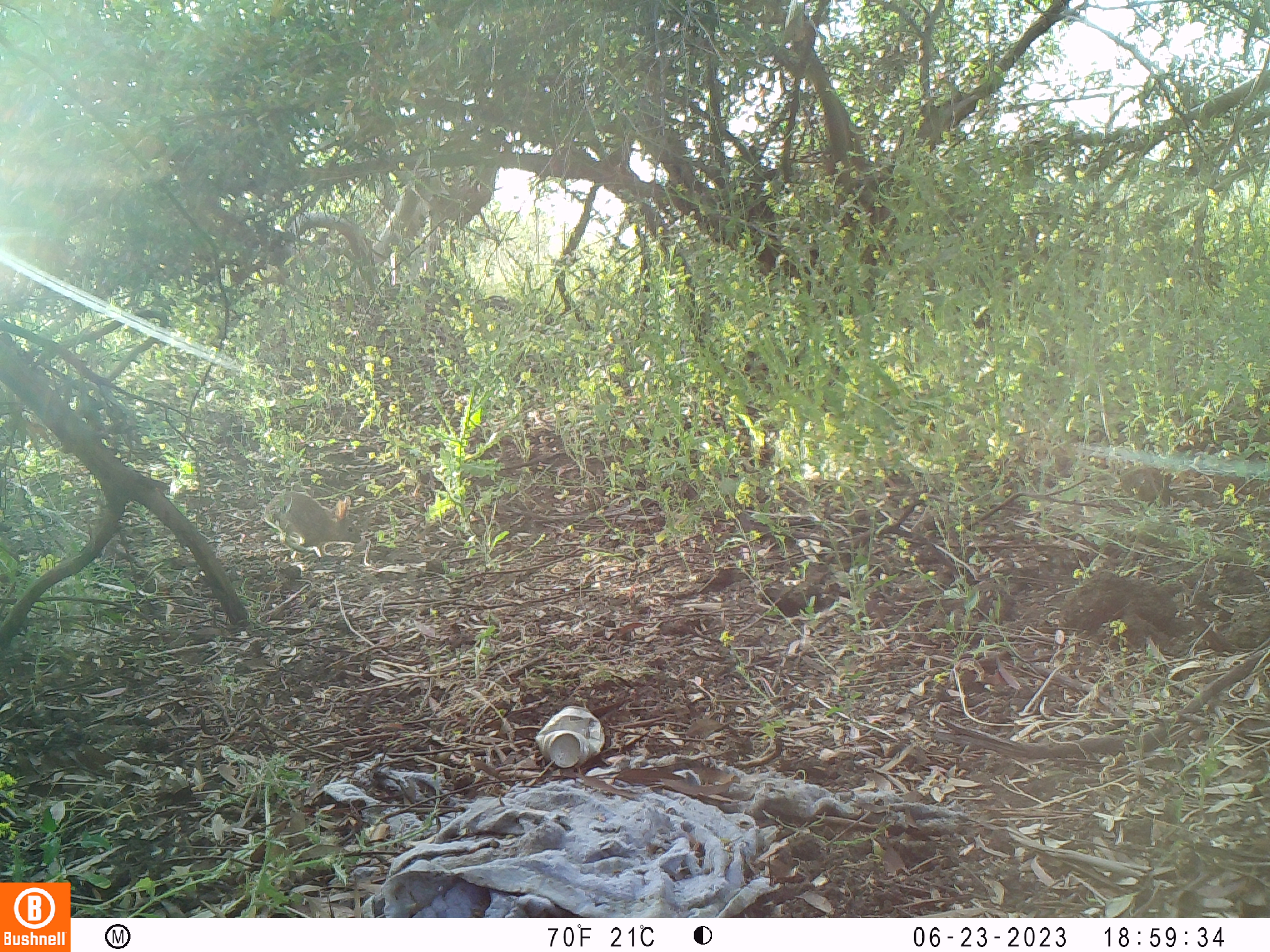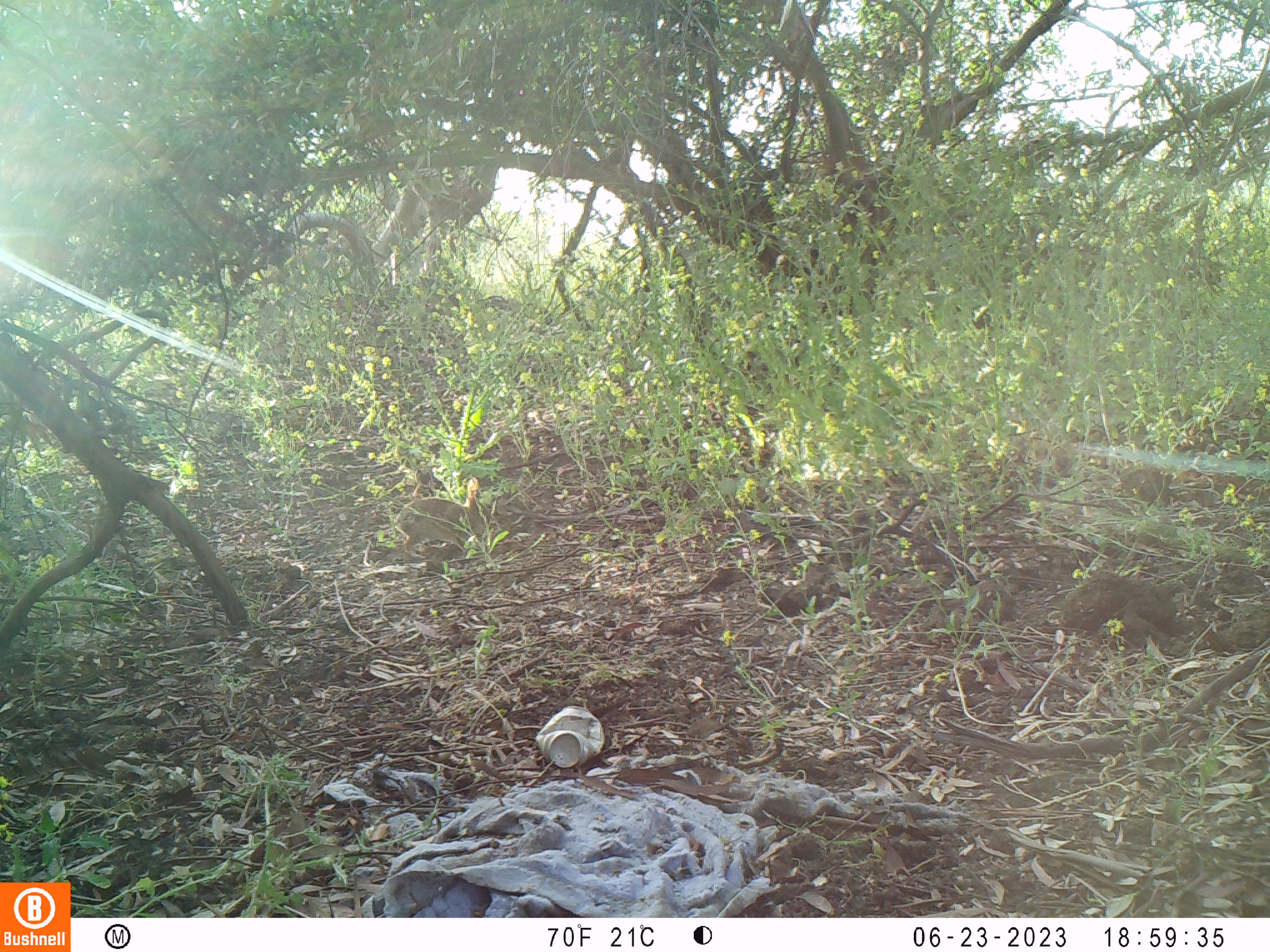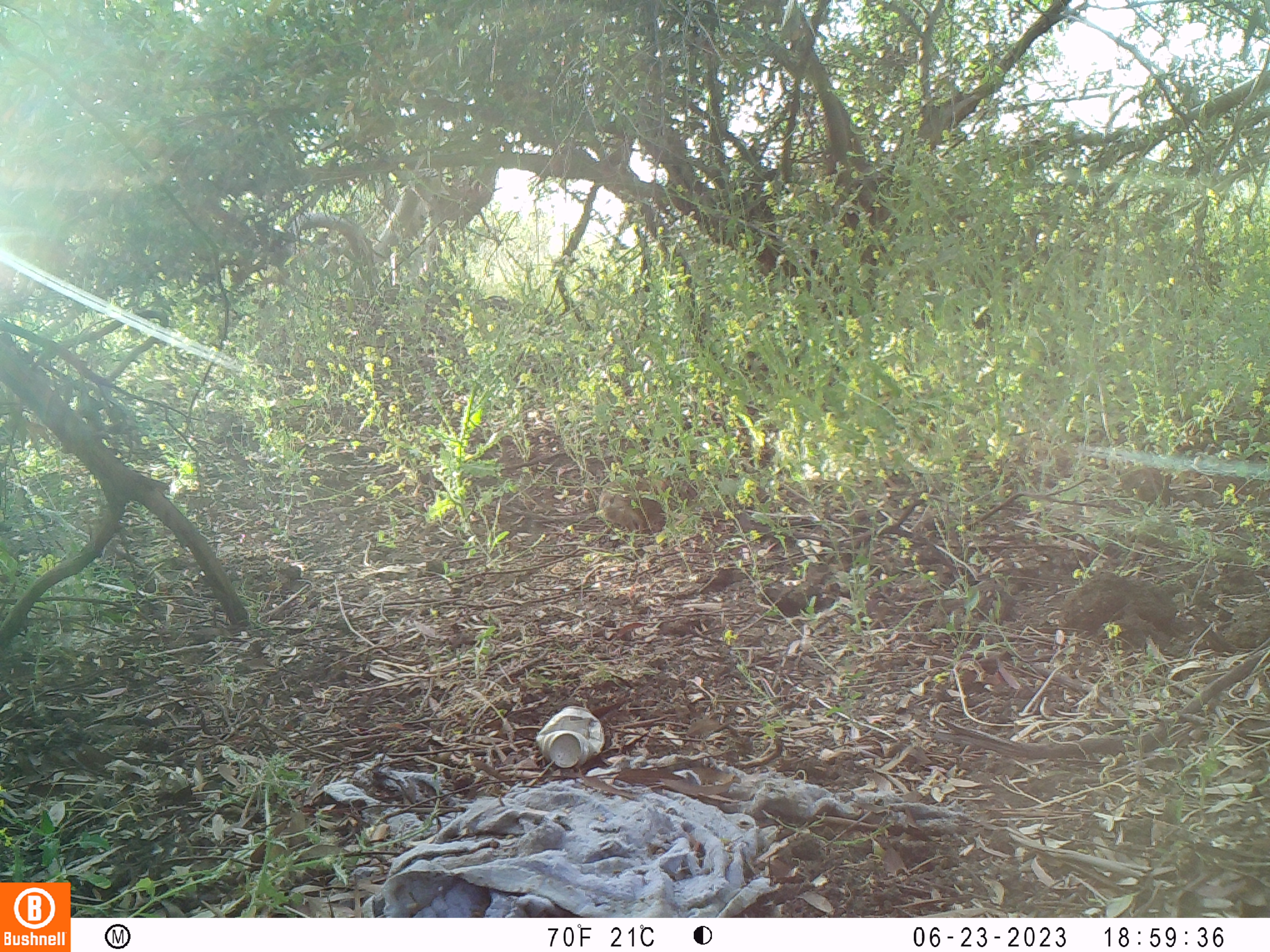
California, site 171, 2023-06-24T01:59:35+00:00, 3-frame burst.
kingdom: Animalia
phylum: Chordata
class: Mammalia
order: Lagomorpha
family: Leporidae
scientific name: Leporidae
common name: rabbit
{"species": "rabbit (Leporidae)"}